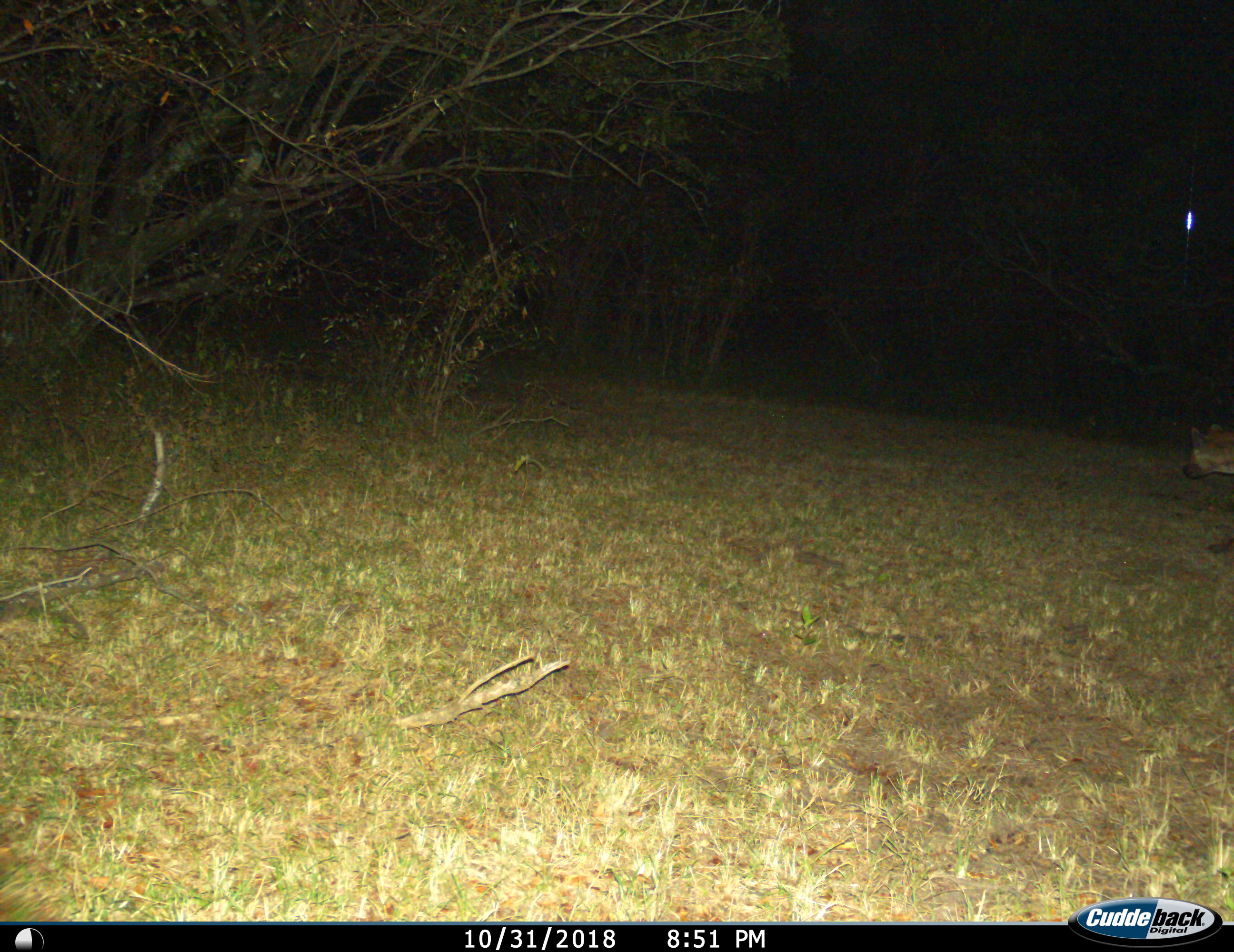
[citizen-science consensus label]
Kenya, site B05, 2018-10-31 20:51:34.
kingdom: Animalia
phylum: Chordata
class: Mammalia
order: Carnivora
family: Hyaenidae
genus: Crocuta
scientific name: Crocuta crocuta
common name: spotted hyena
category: hyenaspotted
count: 1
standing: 12%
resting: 0%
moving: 88%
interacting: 0%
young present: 0%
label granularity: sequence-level